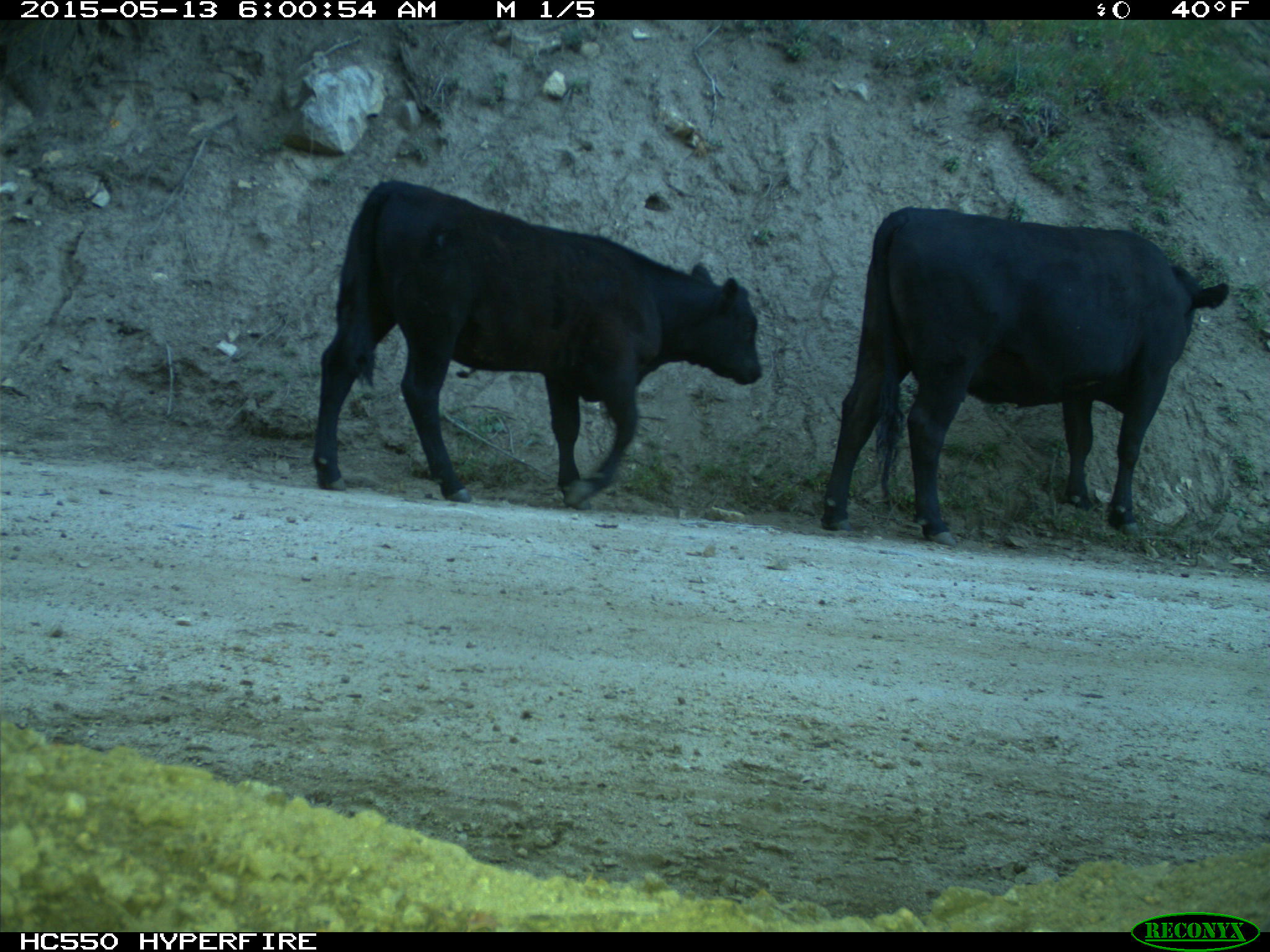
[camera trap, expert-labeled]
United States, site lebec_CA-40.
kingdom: Animalia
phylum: Chordata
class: Mammalia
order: Artiodactyla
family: Bovidae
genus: Bos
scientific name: Bos taurus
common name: domestic cow